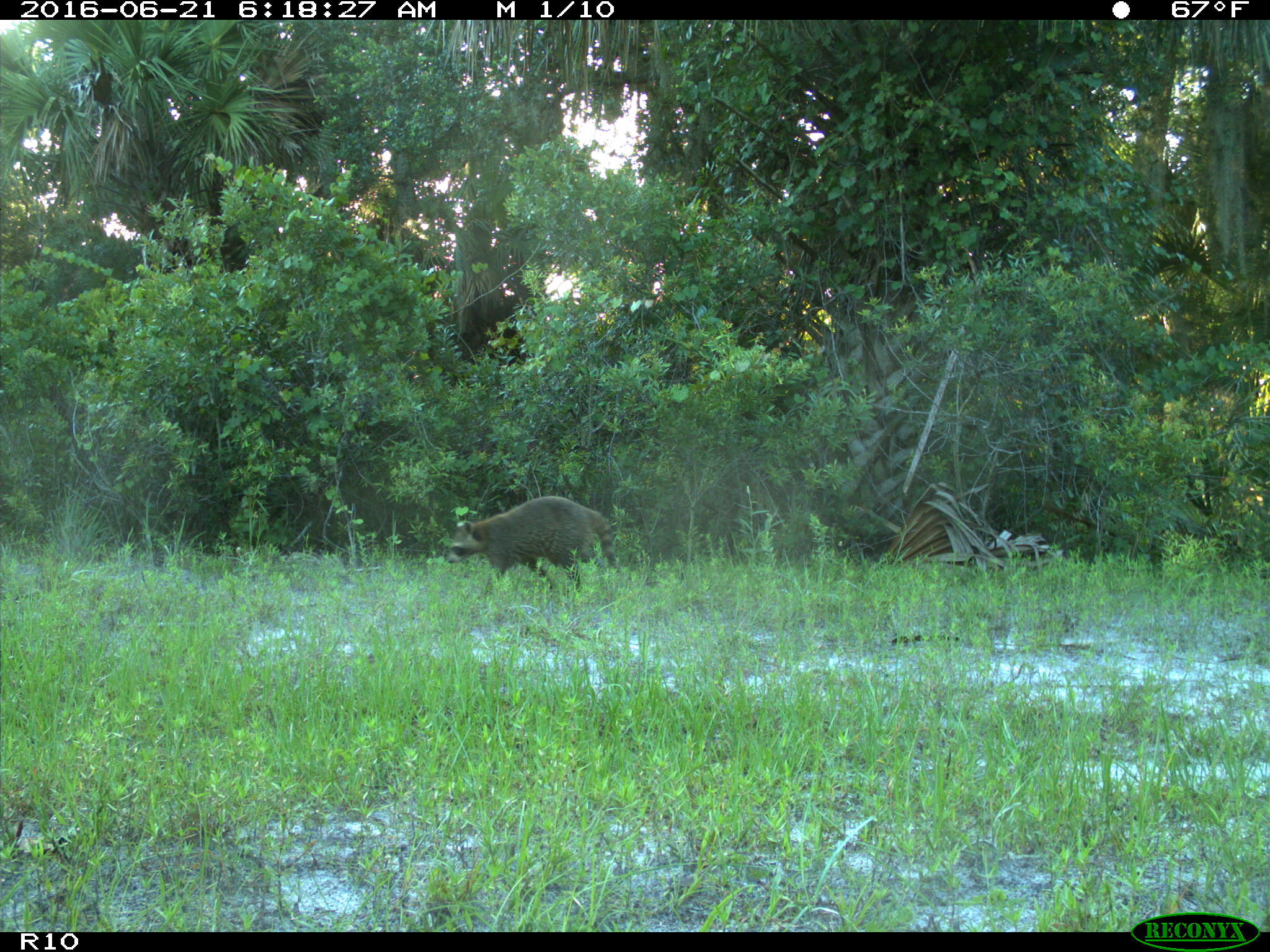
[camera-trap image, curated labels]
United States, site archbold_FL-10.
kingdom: Animalia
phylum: Chordata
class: Mammalia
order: Carnivora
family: Procyonidae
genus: Procyon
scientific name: Procyon lotor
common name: common raccoon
Procyon lotor (common raccoon).